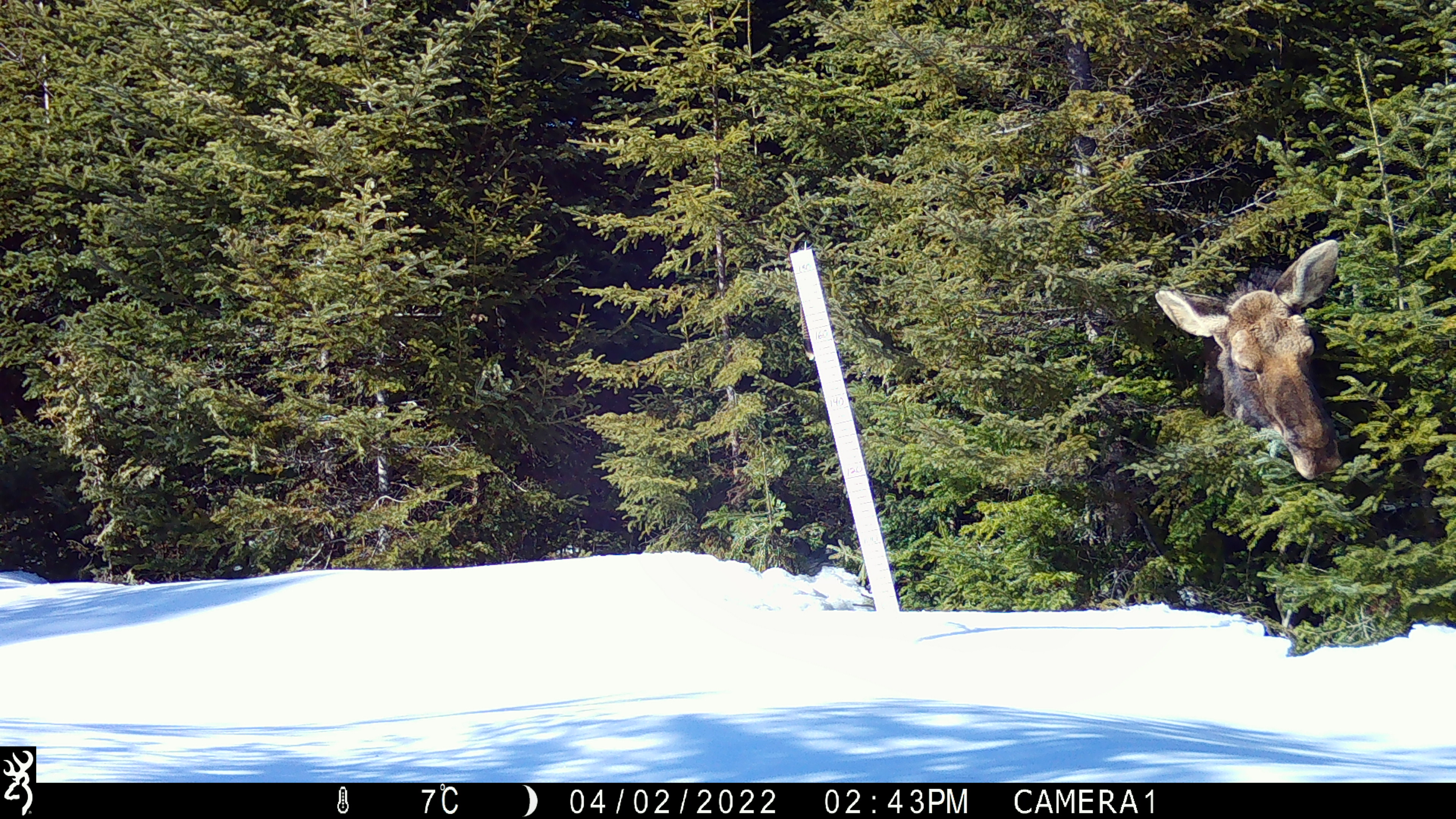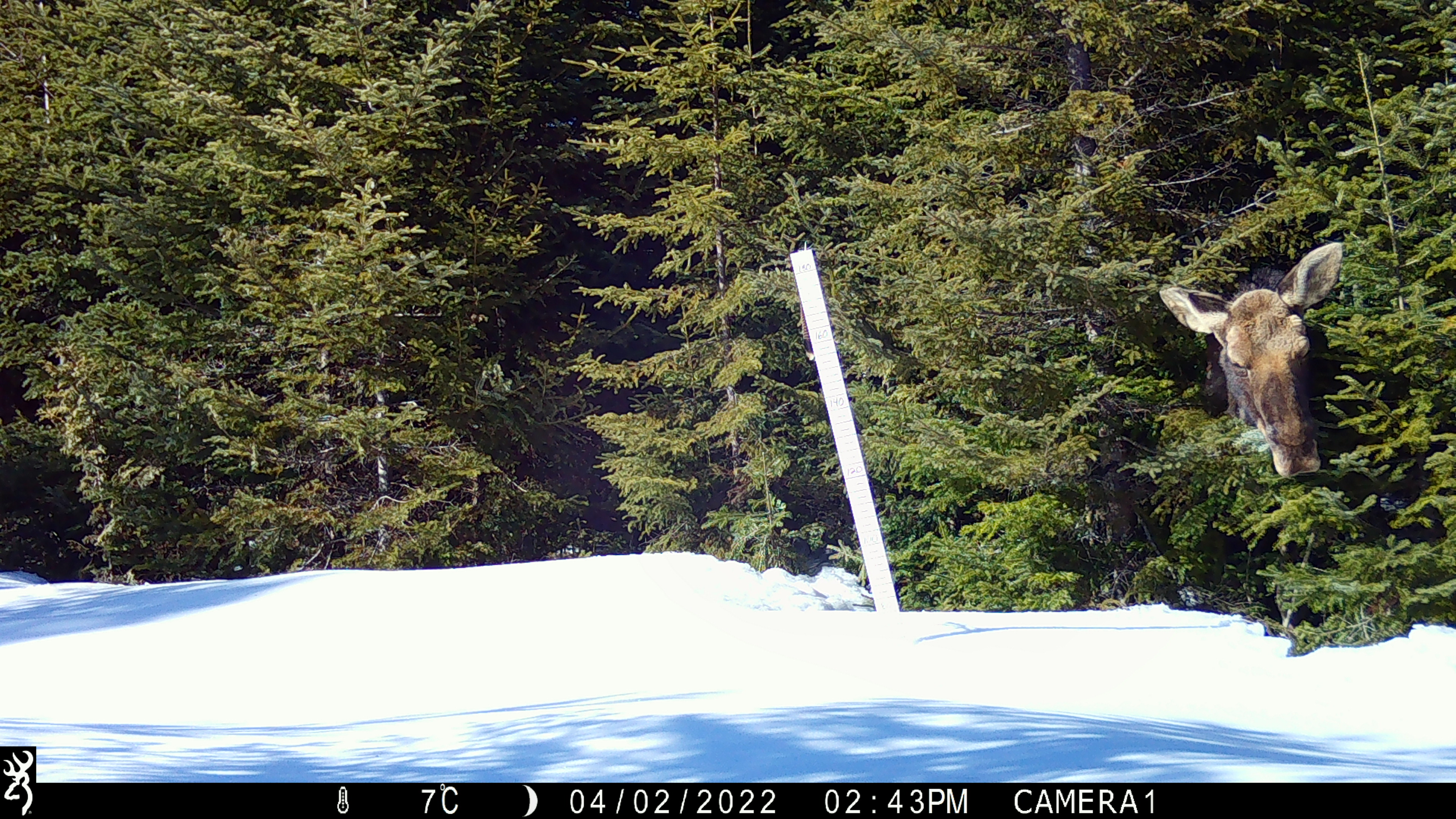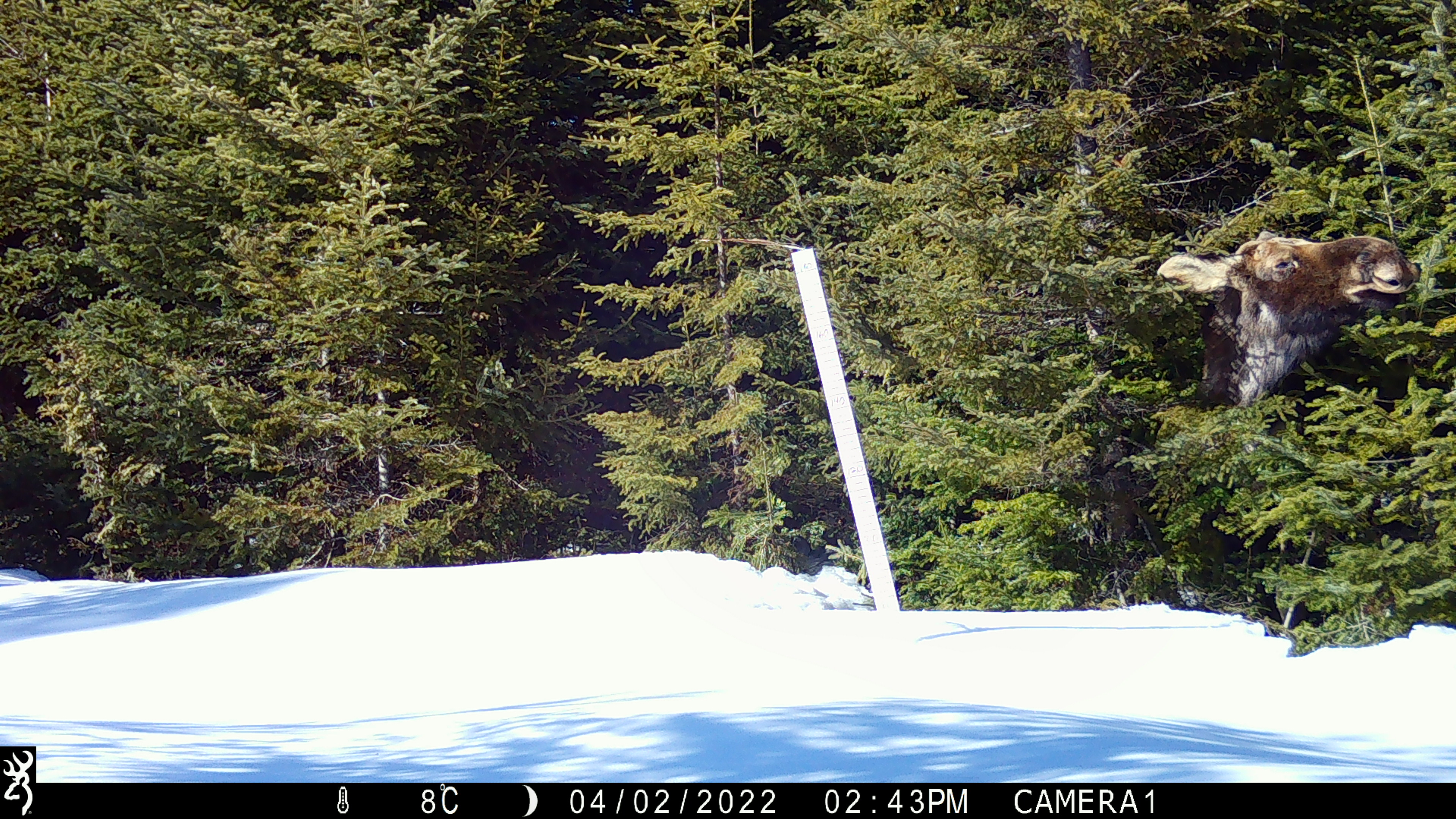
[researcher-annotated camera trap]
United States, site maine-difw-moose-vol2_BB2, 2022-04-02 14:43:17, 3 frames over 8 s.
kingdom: Animalia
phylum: Chordata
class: Mammalia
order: Artiodactyla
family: Cervidae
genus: Alces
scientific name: Alces alces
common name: moose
Moose (Alces alces).